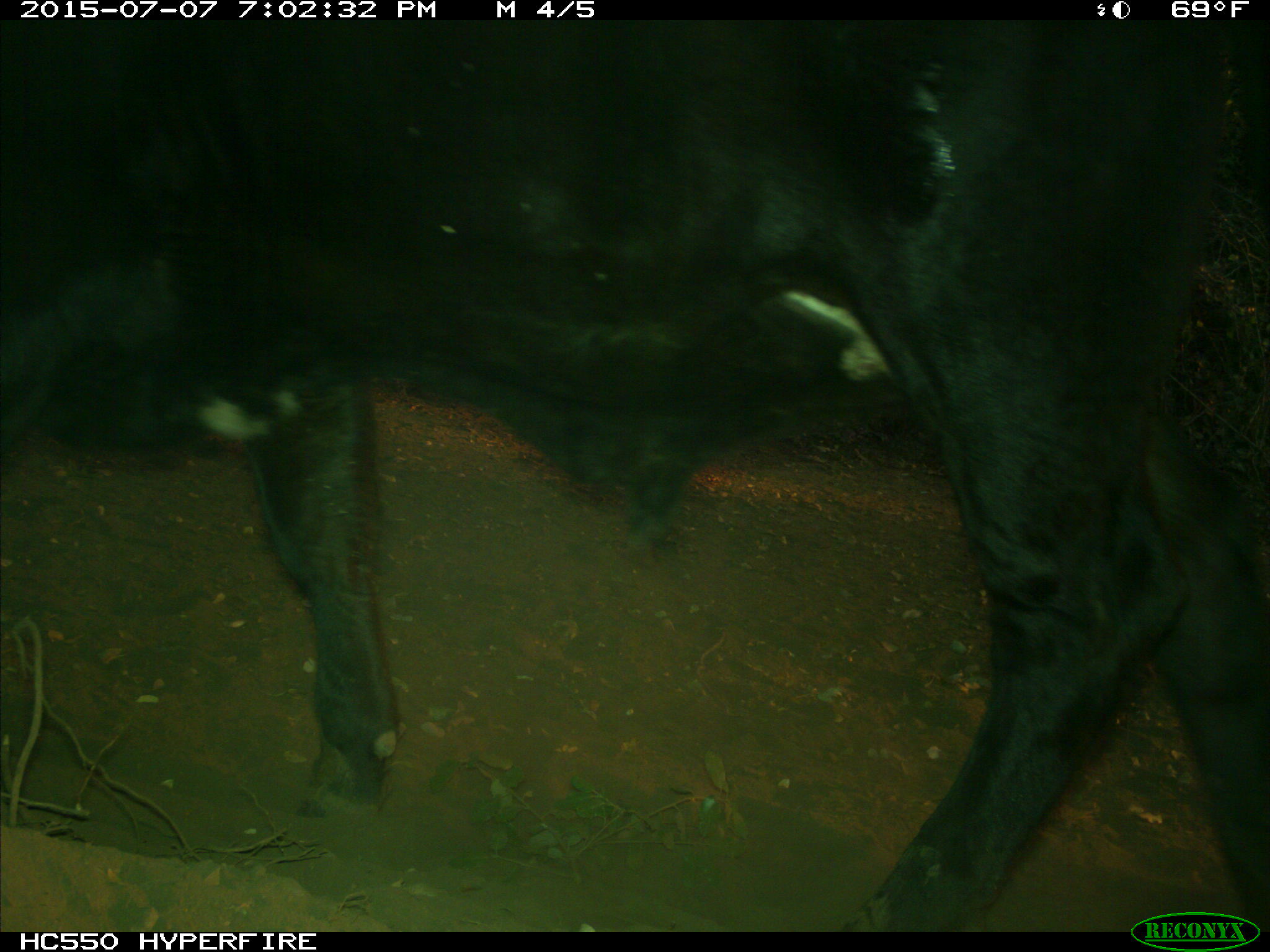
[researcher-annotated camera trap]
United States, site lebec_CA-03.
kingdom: Animalia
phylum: Chordata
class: Mammalia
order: Artiodactyla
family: Bovidae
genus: Bos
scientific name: Bos taurus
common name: domestic cow